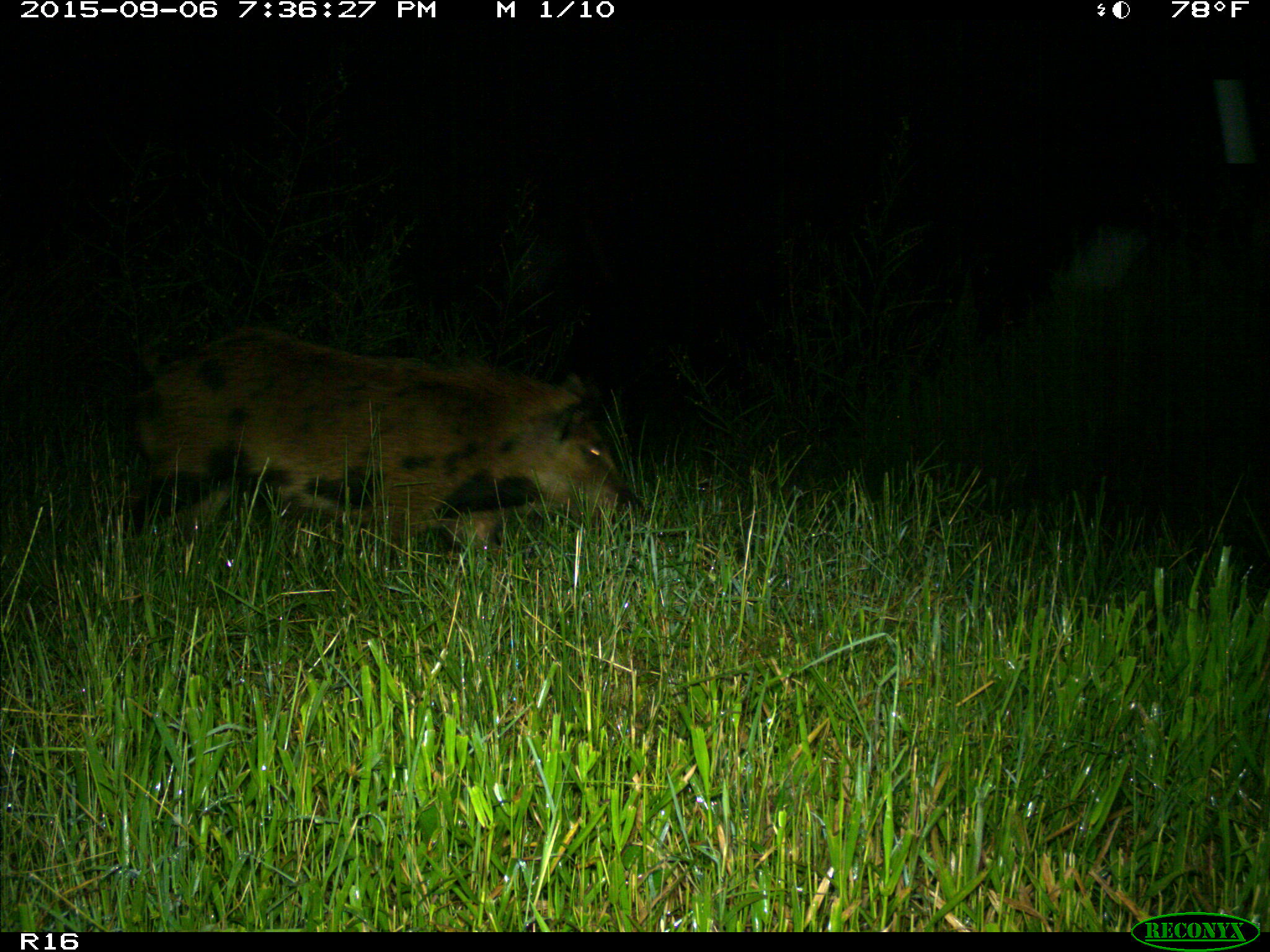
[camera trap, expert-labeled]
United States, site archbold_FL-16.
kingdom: Animalia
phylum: Chordata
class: Mammalia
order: Artiodactyla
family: Suidae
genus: Sus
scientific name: Sus scrofa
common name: wild boar